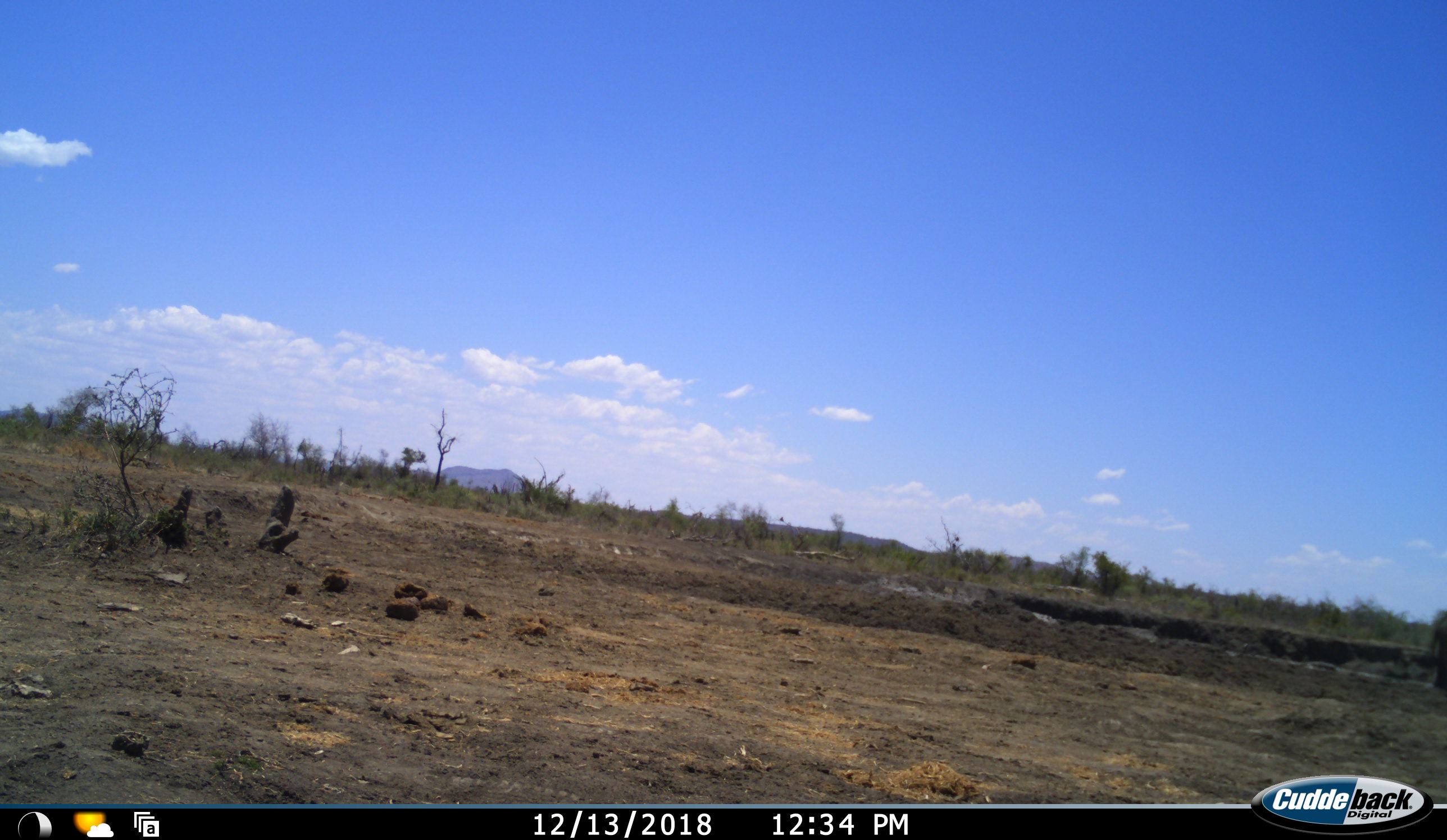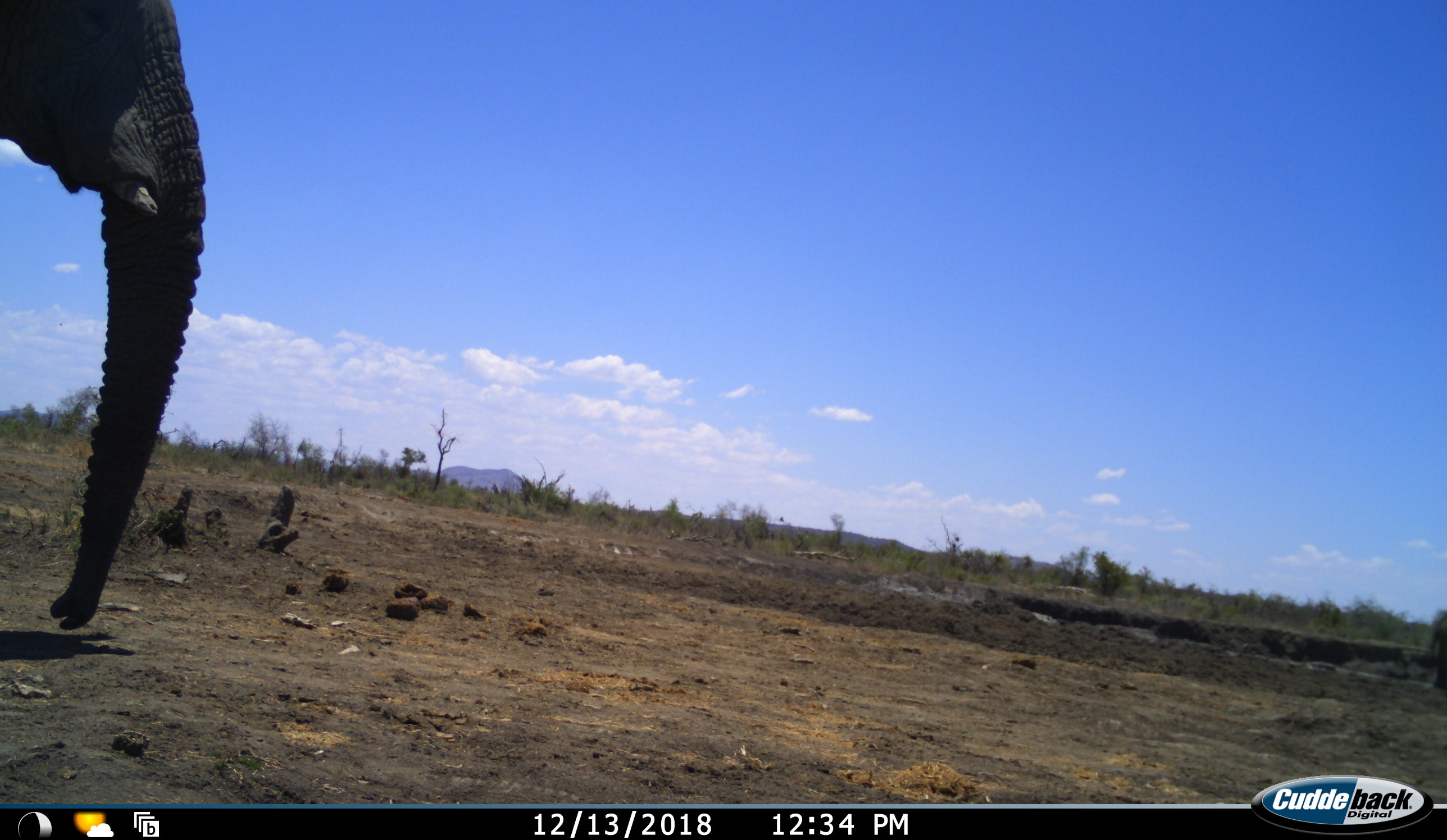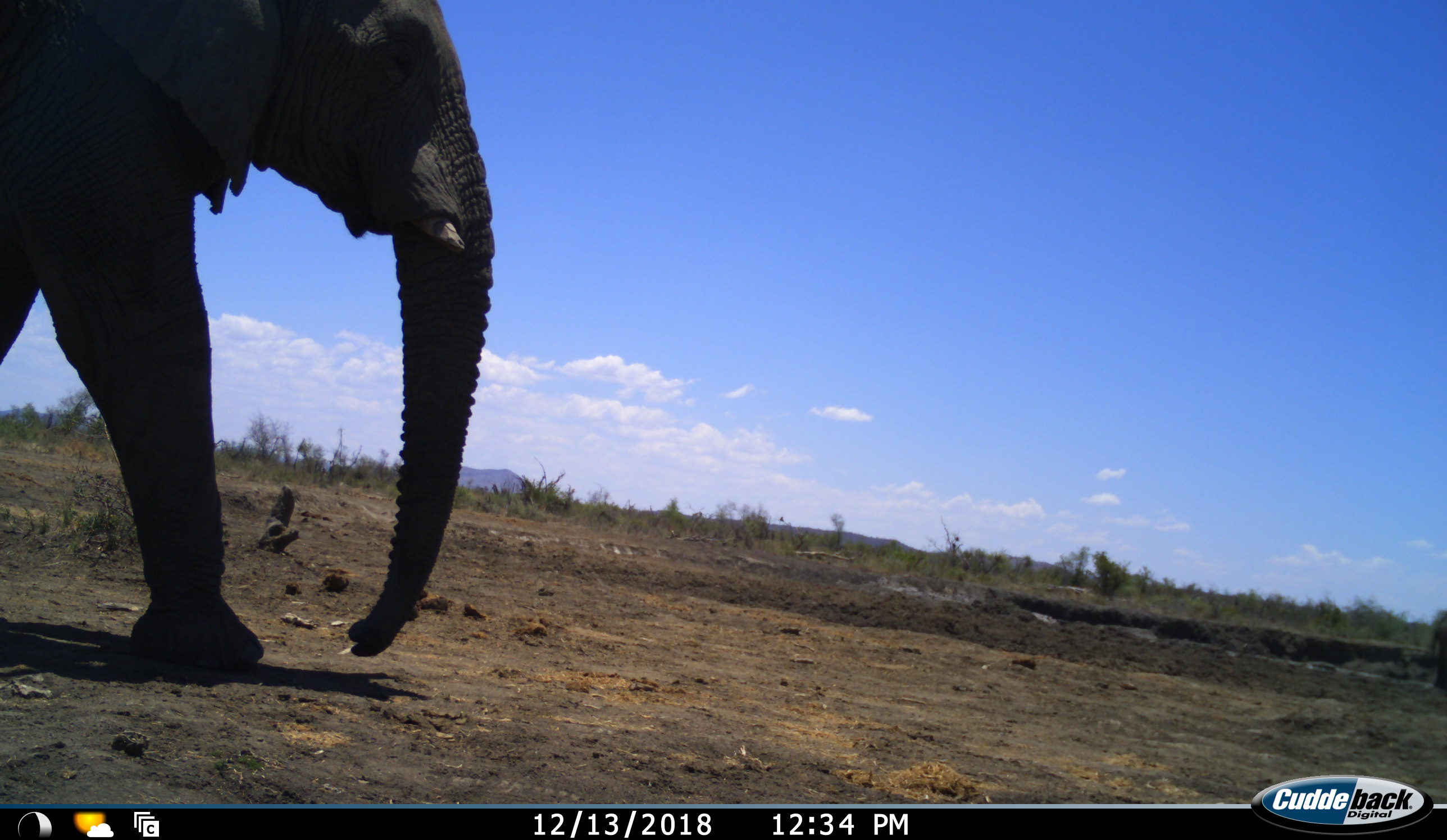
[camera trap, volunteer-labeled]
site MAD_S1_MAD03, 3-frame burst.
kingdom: Animalia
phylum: Chordata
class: Mammalia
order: Proboscidea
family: Elephantidae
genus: Loxodonta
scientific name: Loxodonta africana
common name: african bush elephant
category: elephant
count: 1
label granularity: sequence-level